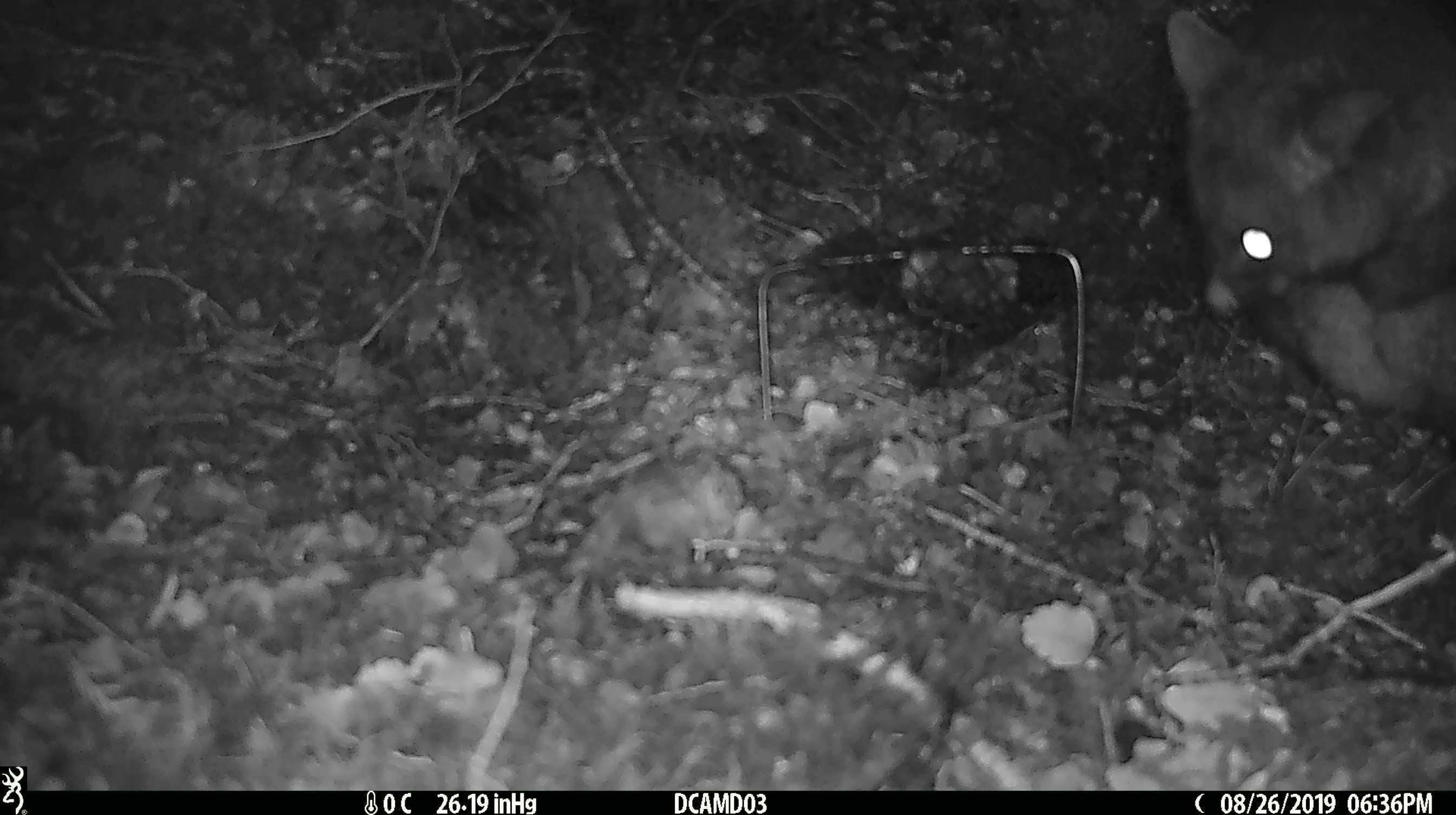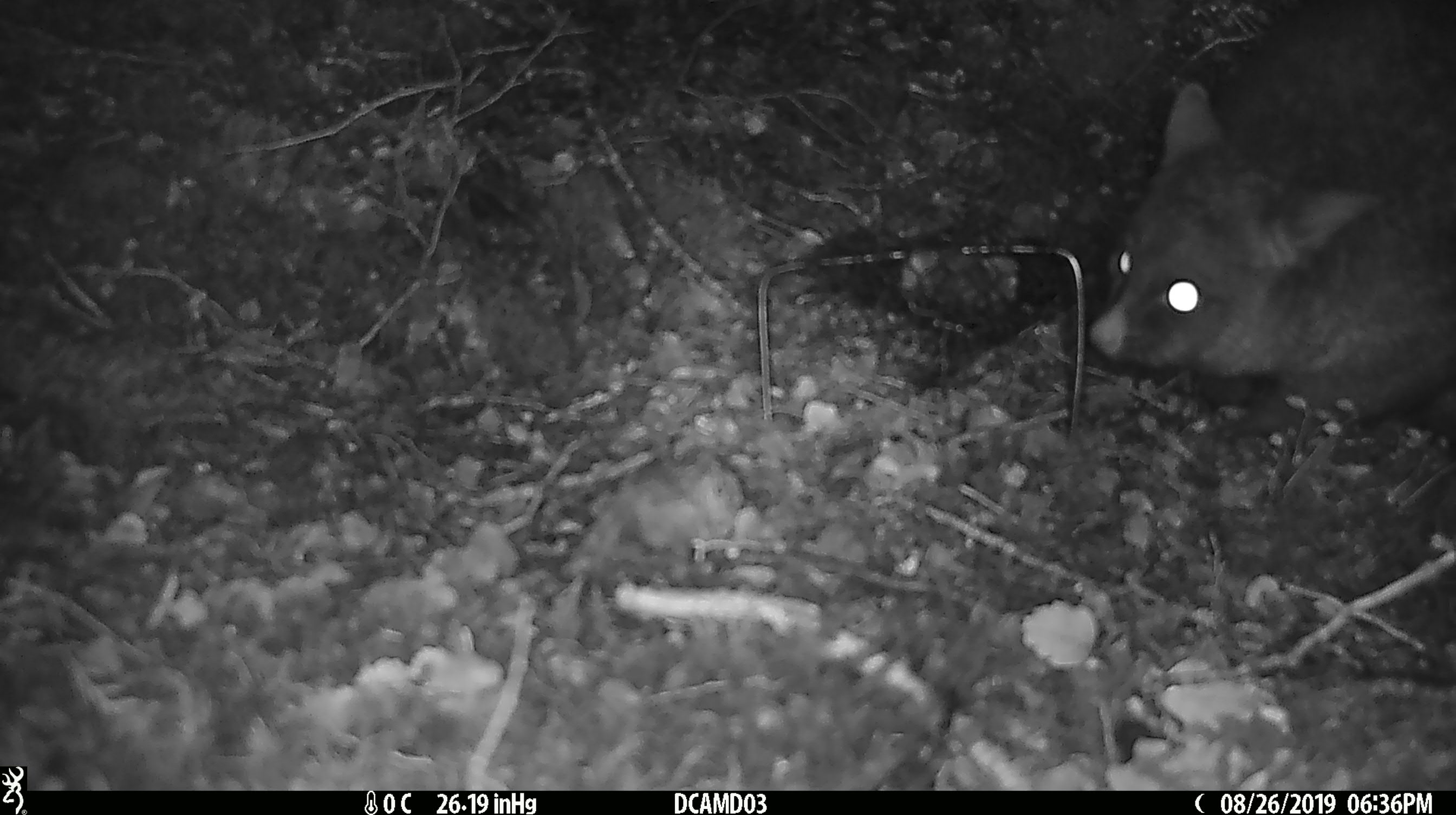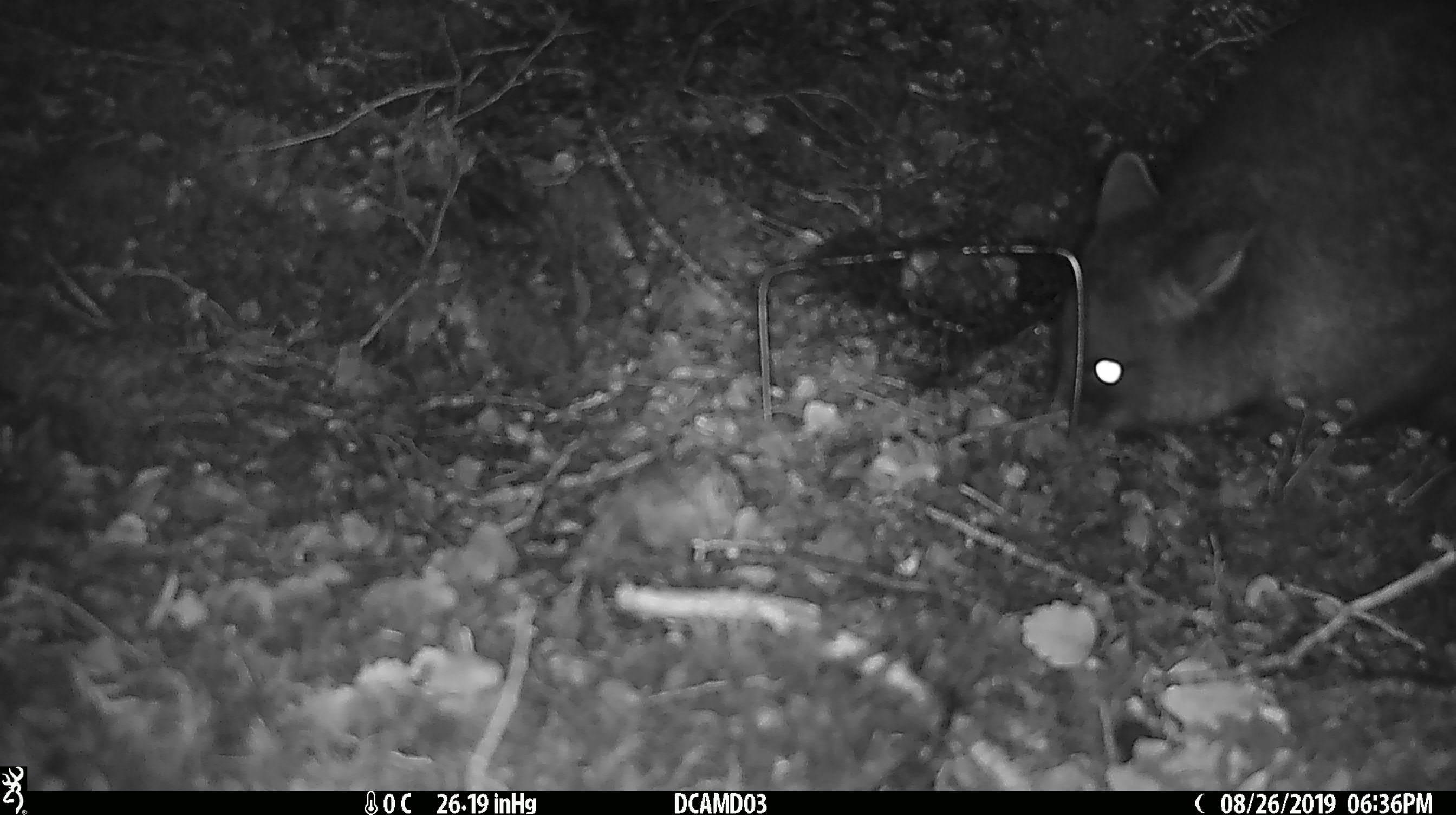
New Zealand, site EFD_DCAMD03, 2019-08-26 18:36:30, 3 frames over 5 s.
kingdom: Animalia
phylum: Chordata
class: Mammalia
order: Diprotodontia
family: Phalangeridae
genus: Trichosurus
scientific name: Trichosurus vulpecula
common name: common brushtail possum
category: possum